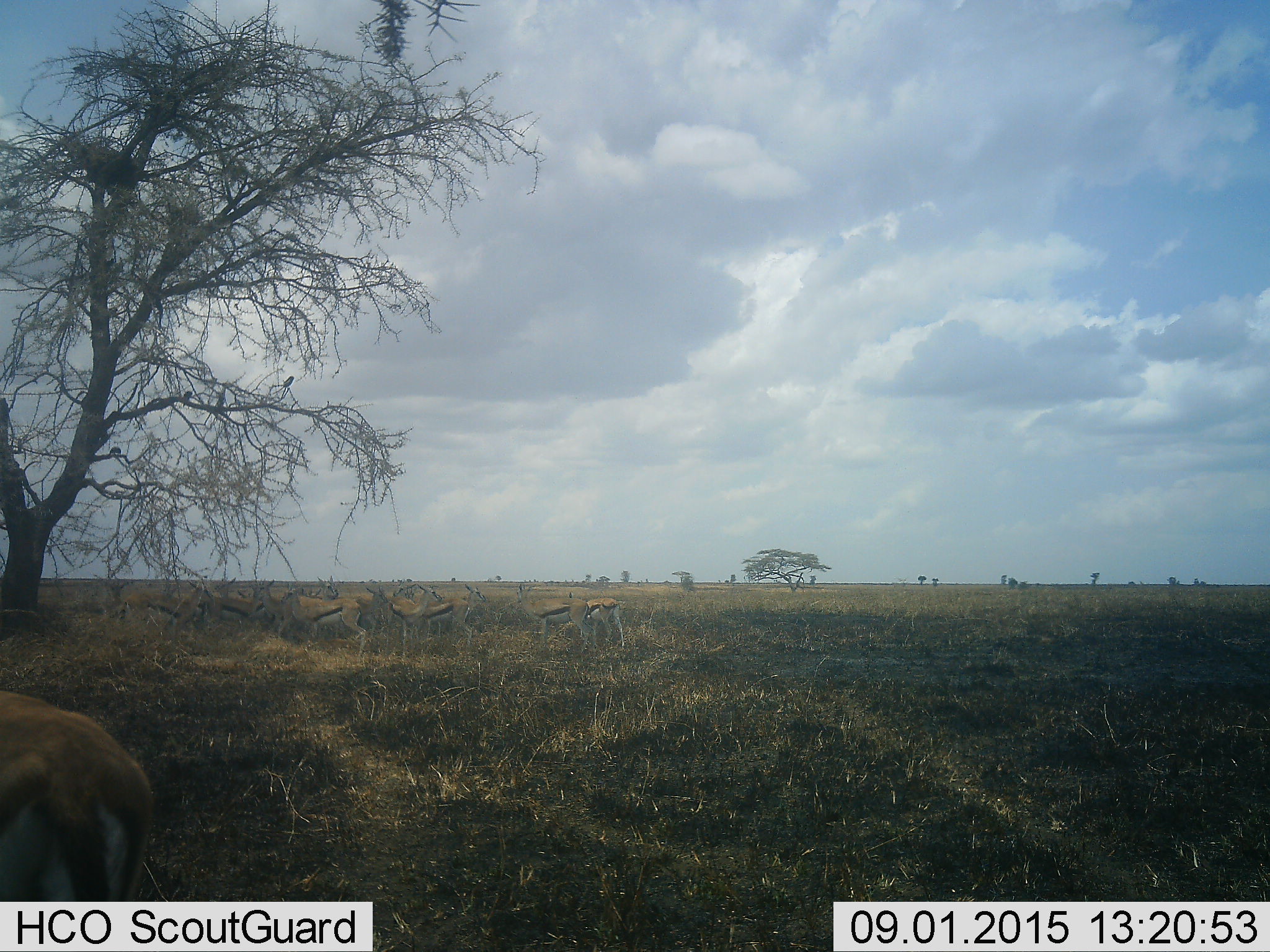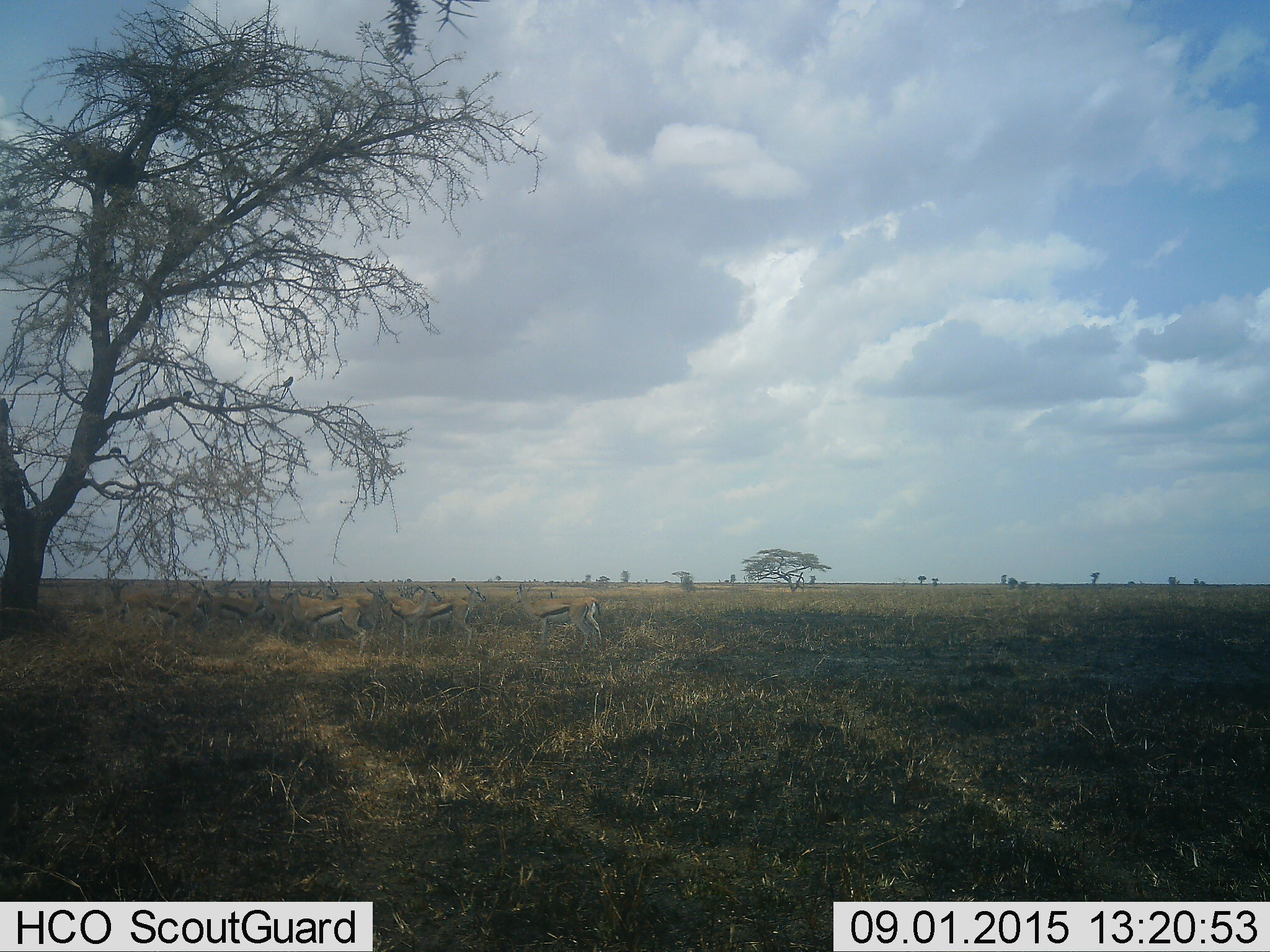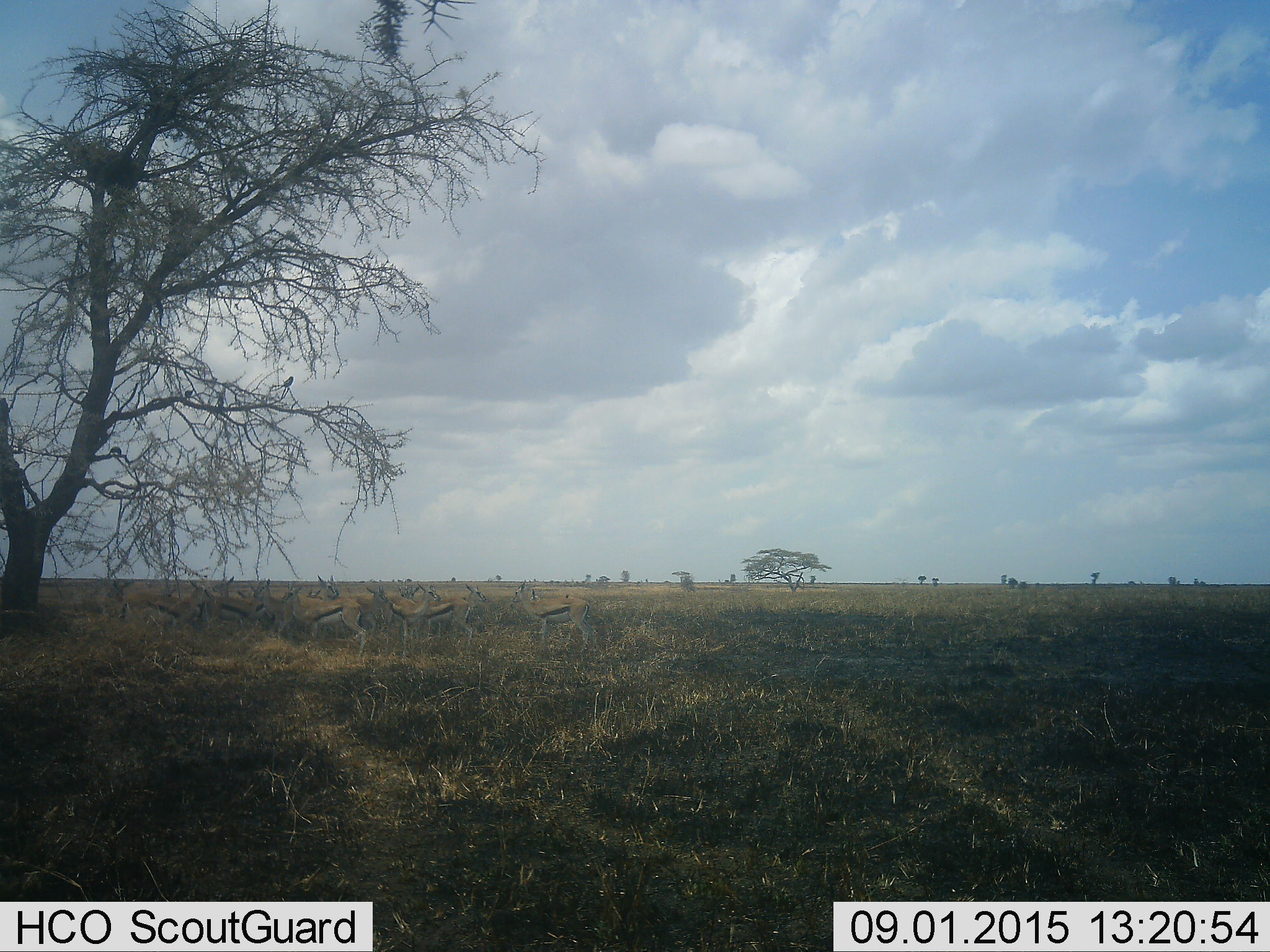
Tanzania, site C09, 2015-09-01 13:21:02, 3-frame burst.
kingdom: Animalia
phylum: Chordata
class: Mammalia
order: Artiodactyla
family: Bovidae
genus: Eudorcas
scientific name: Eudorcas thomsonii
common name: thomson's gazelle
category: gazellethomsons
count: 11-50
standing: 92%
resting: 8%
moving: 67%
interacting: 8%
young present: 25%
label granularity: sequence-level